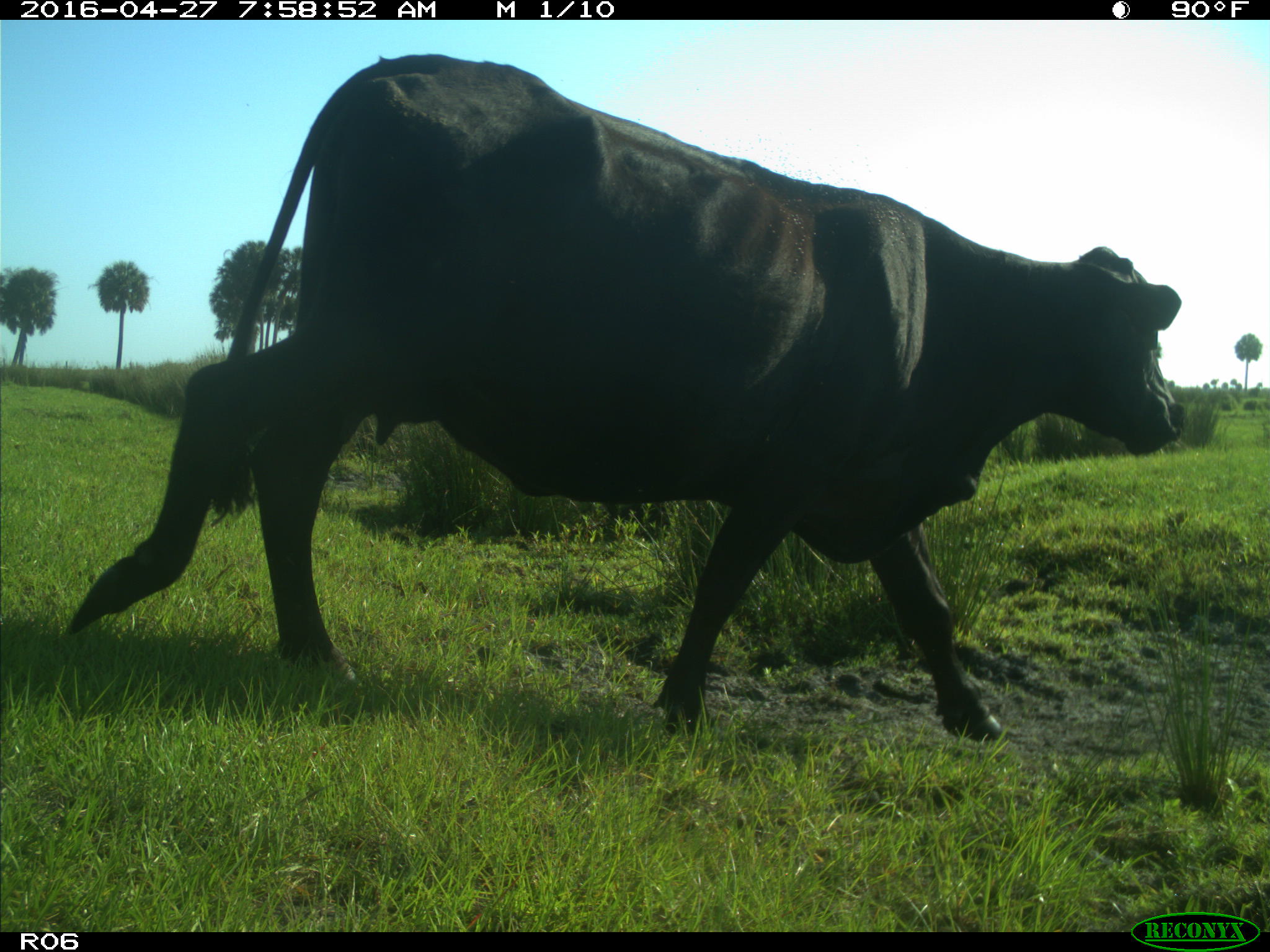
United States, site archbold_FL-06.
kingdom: Animalia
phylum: Chordata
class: Mammalia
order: Artiodactyla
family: Bovidae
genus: Bos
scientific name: Bos taurus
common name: domestic cow